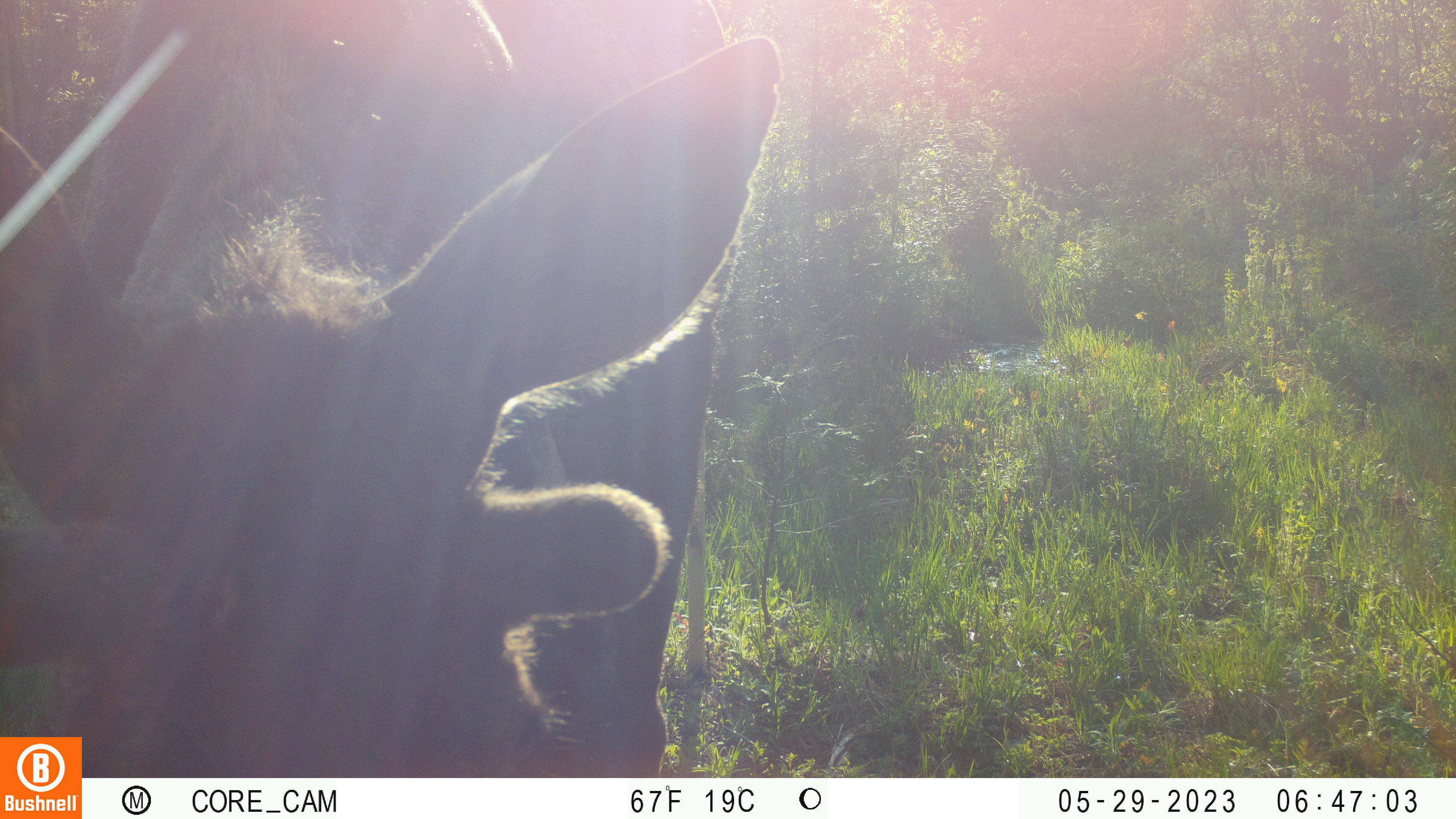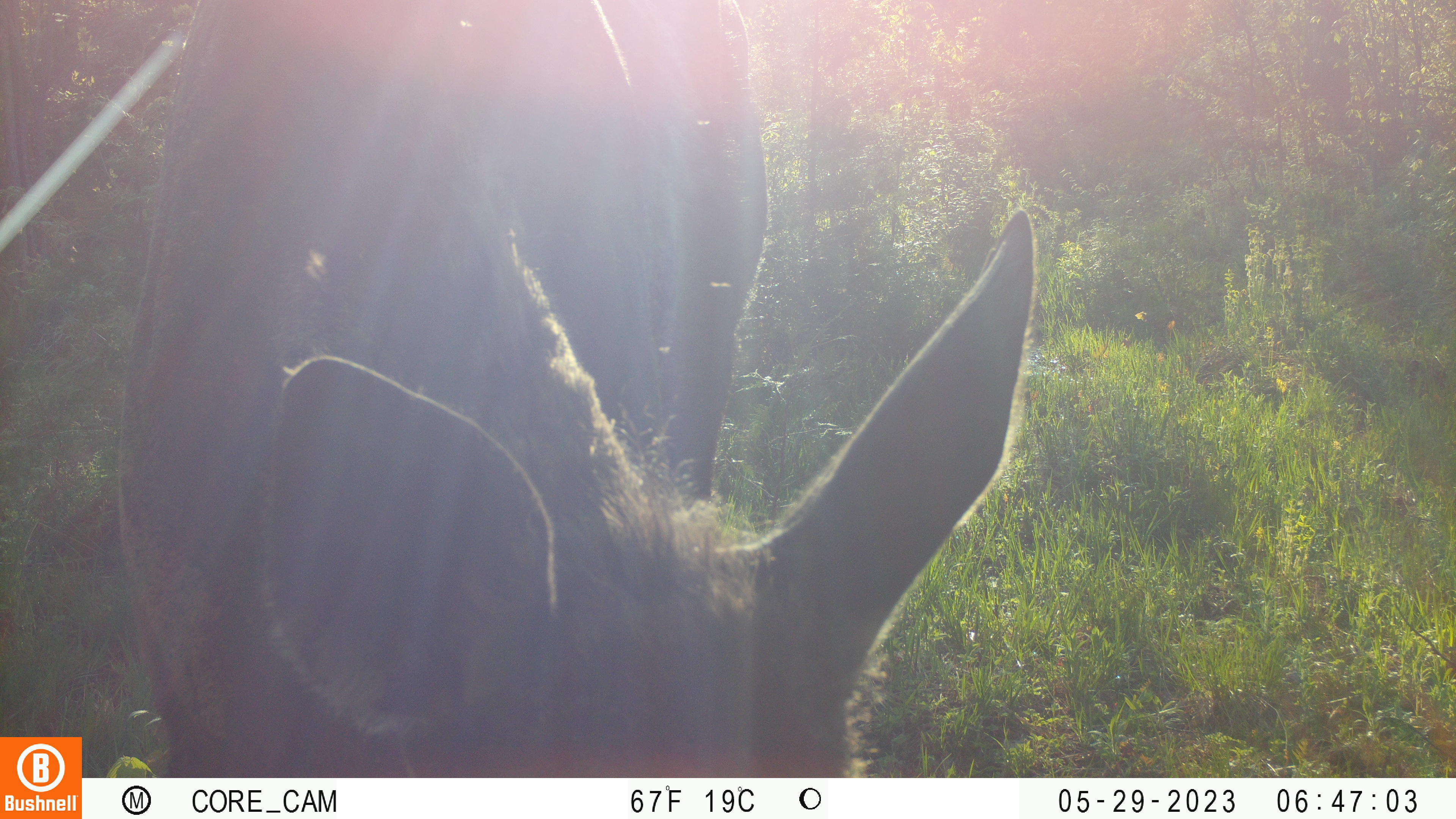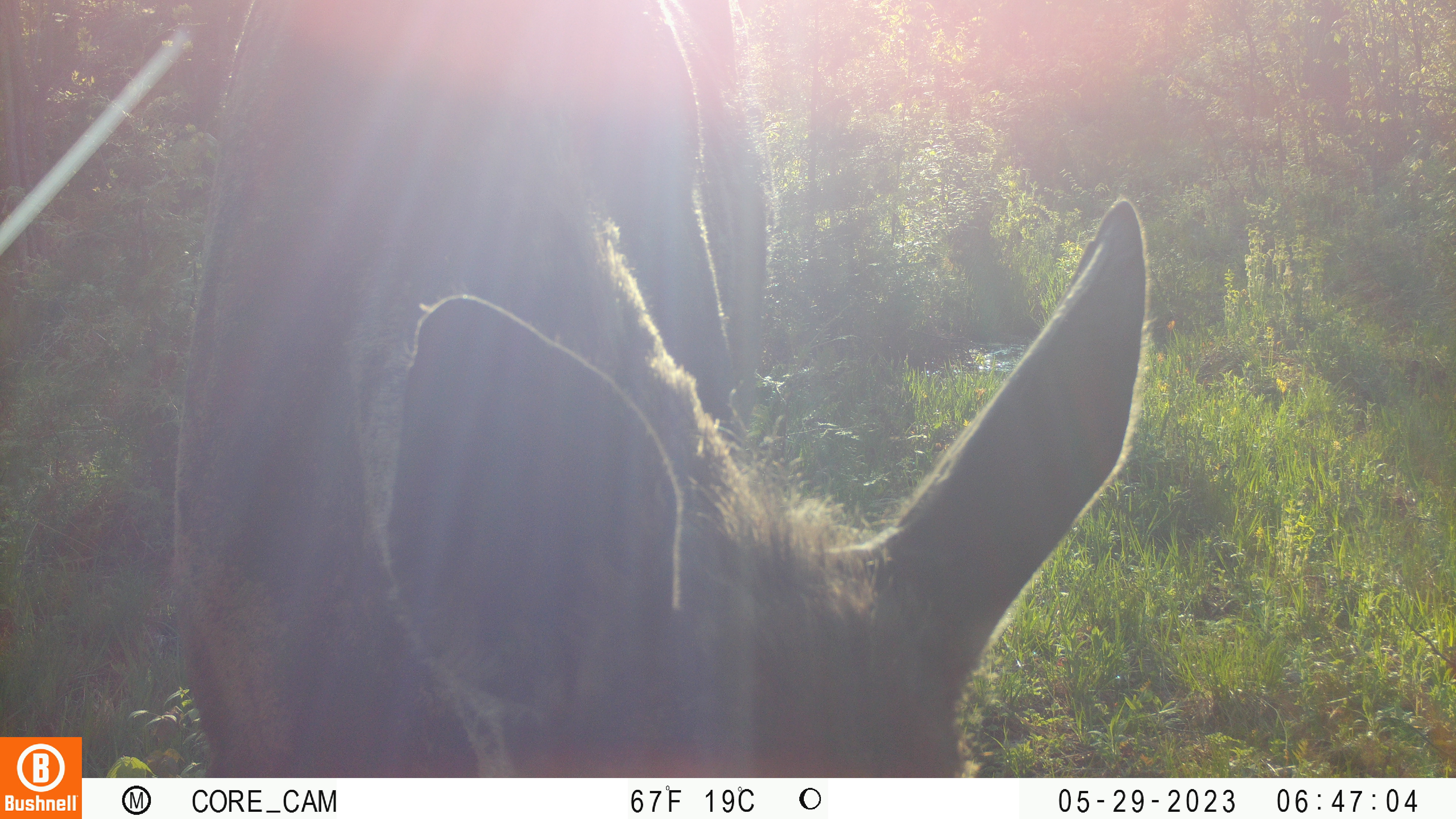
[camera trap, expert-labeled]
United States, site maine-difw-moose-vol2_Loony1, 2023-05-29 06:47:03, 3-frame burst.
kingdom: Animalia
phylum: Chordata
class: Mammalia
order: Artiodactyla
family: Cervidae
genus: Alces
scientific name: Alces alces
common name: moose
Moose (Alces alces).